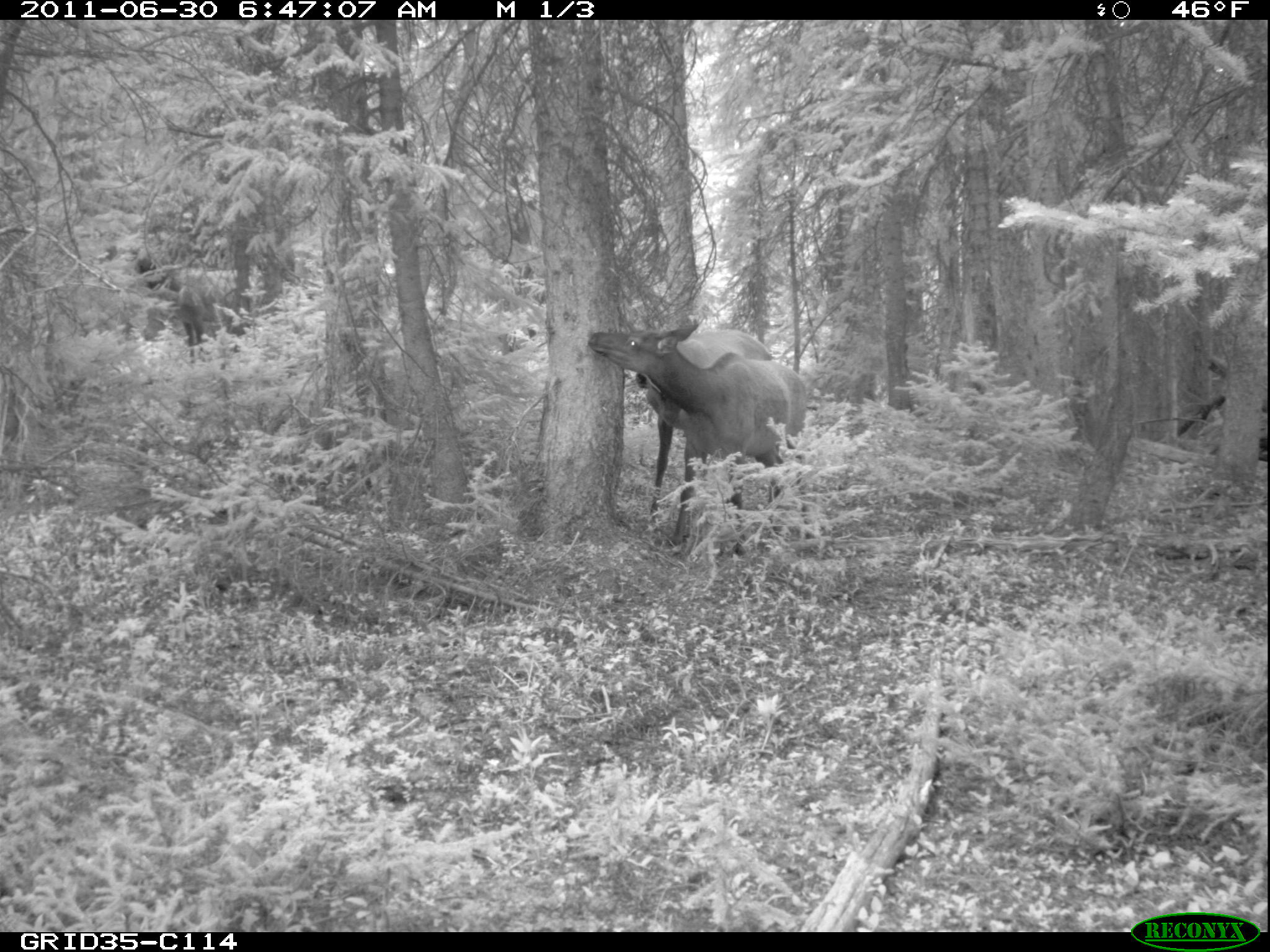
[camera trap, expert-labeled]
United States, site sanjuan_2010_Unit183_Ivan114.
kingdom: Animalia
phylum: Chordata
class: Mammalia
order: Artiodactyla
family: Cervidae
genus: Cervus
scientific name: Cervus elaphus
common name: red deer